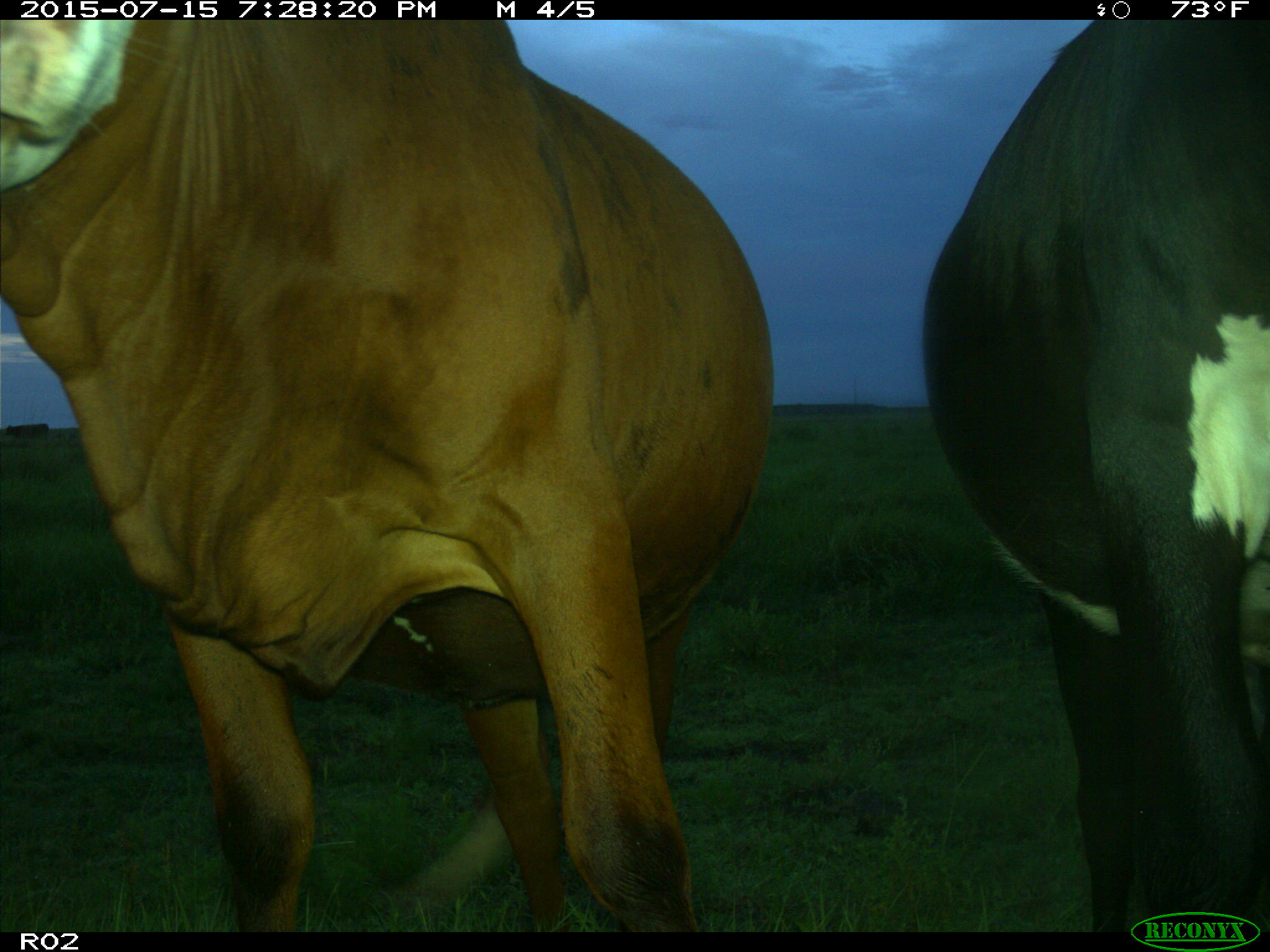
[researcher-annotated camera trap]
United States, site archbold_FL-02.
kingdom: Animalia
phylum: Chordata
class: Mammalia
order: Artiodactyla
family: Bovidae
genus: Bos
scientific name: Bos taurus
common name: domestic cow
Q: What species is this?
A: Bos taurus (domestic cow).